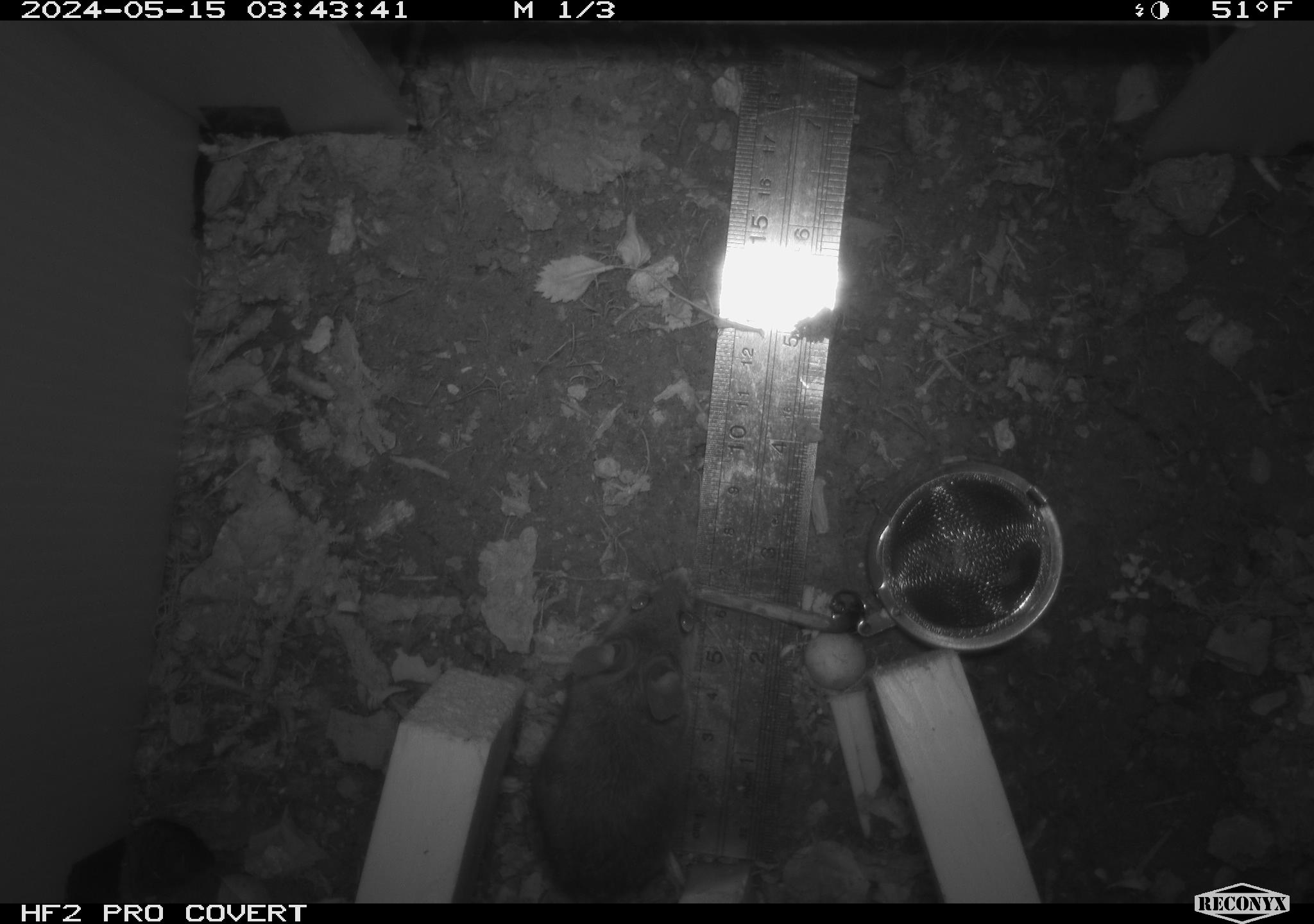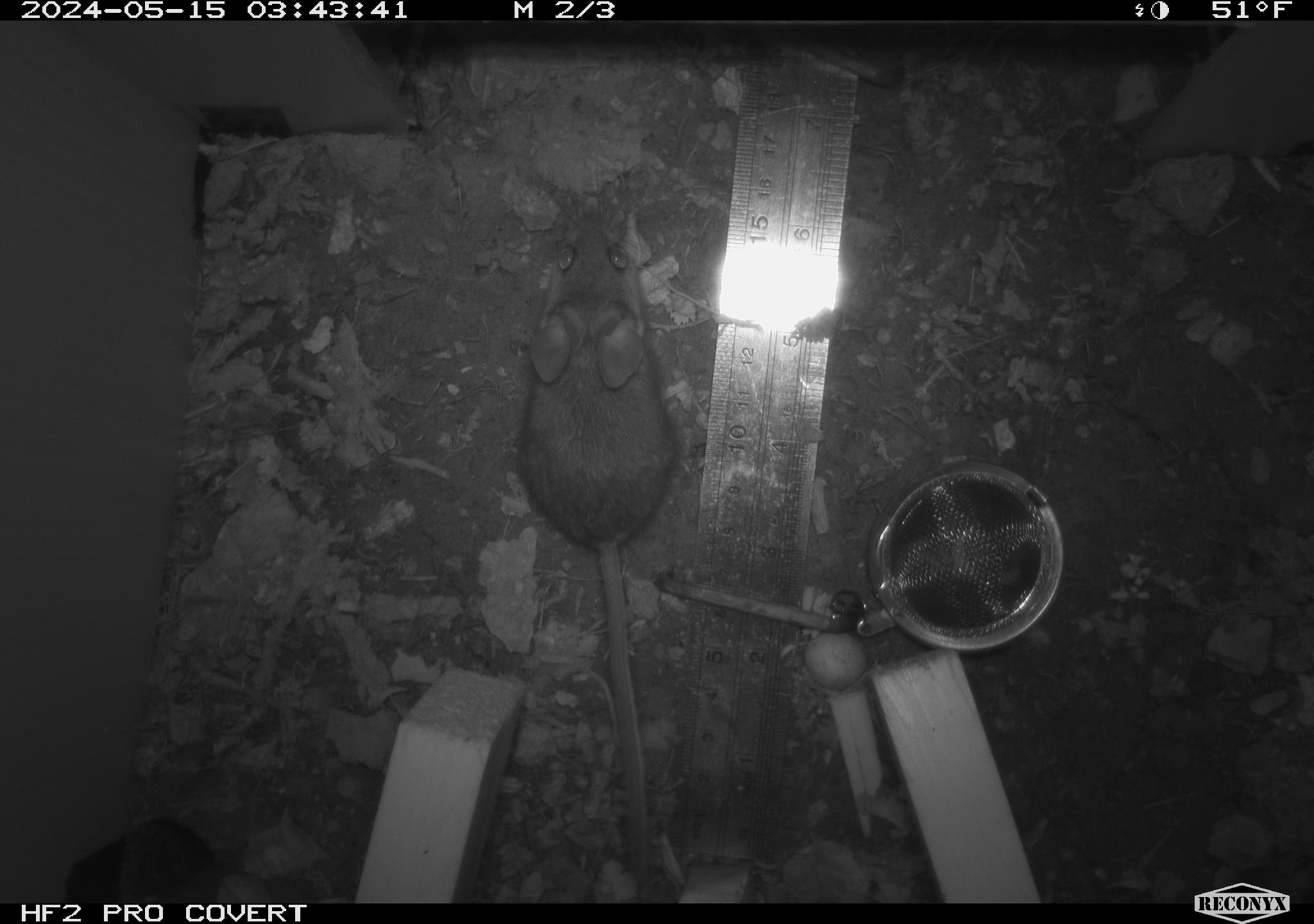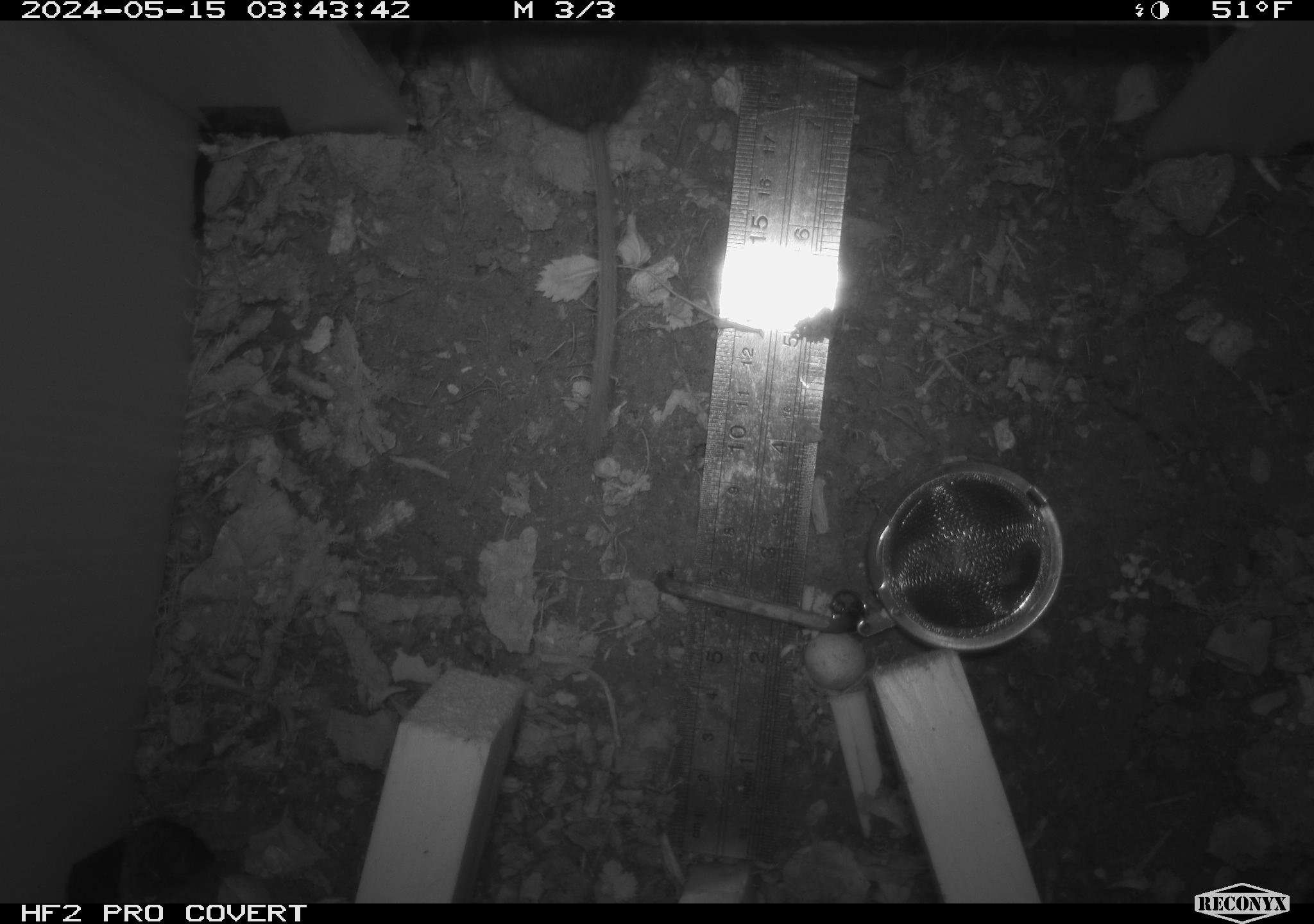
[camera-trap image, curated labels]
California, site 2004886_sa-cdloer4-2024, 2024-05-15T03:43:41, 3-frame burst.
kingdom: Animalia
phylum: Chordata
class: Mammalia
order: Rodentia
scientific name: Rodentia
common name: mouse species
Mouse species (Rodentia).